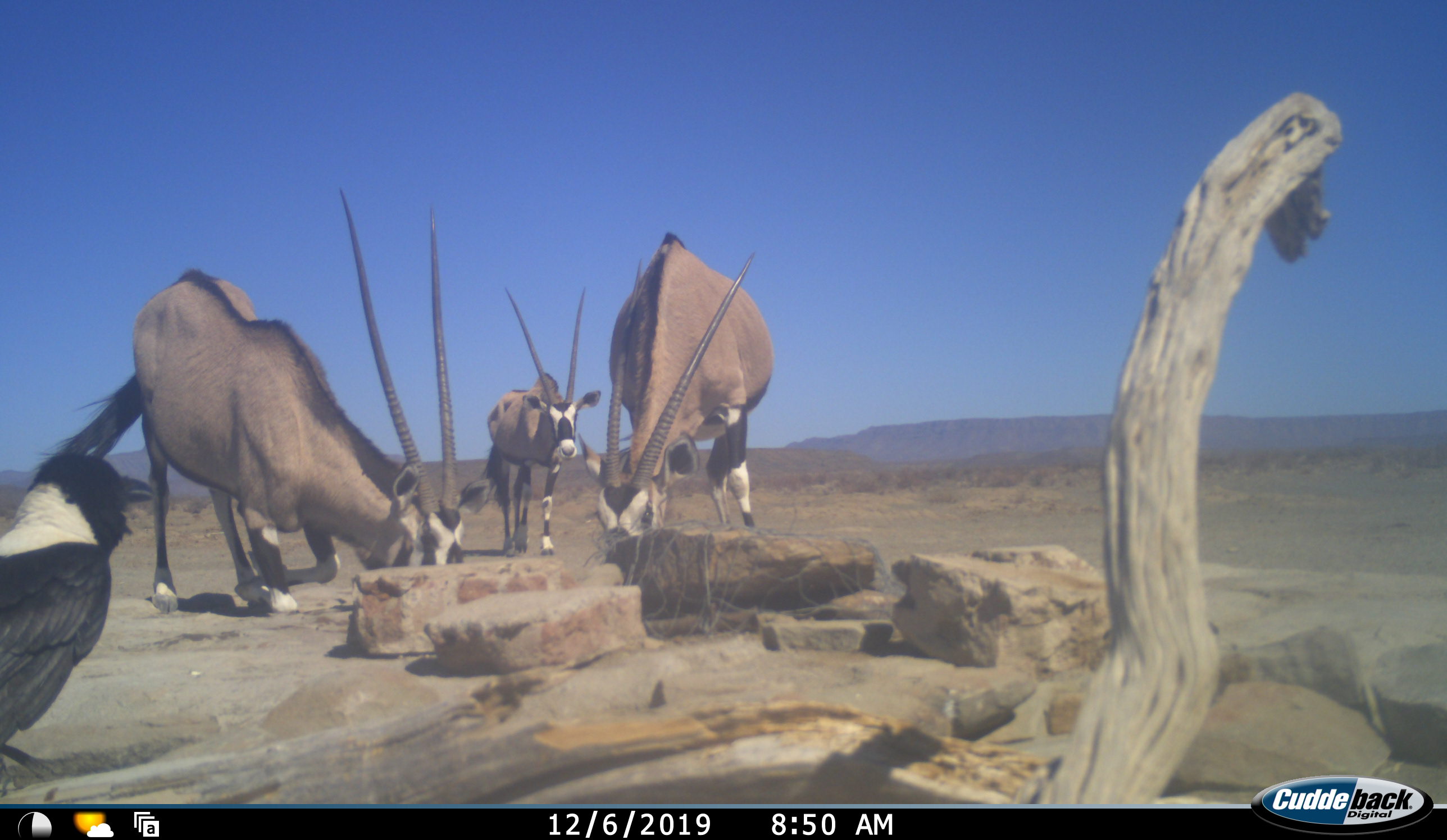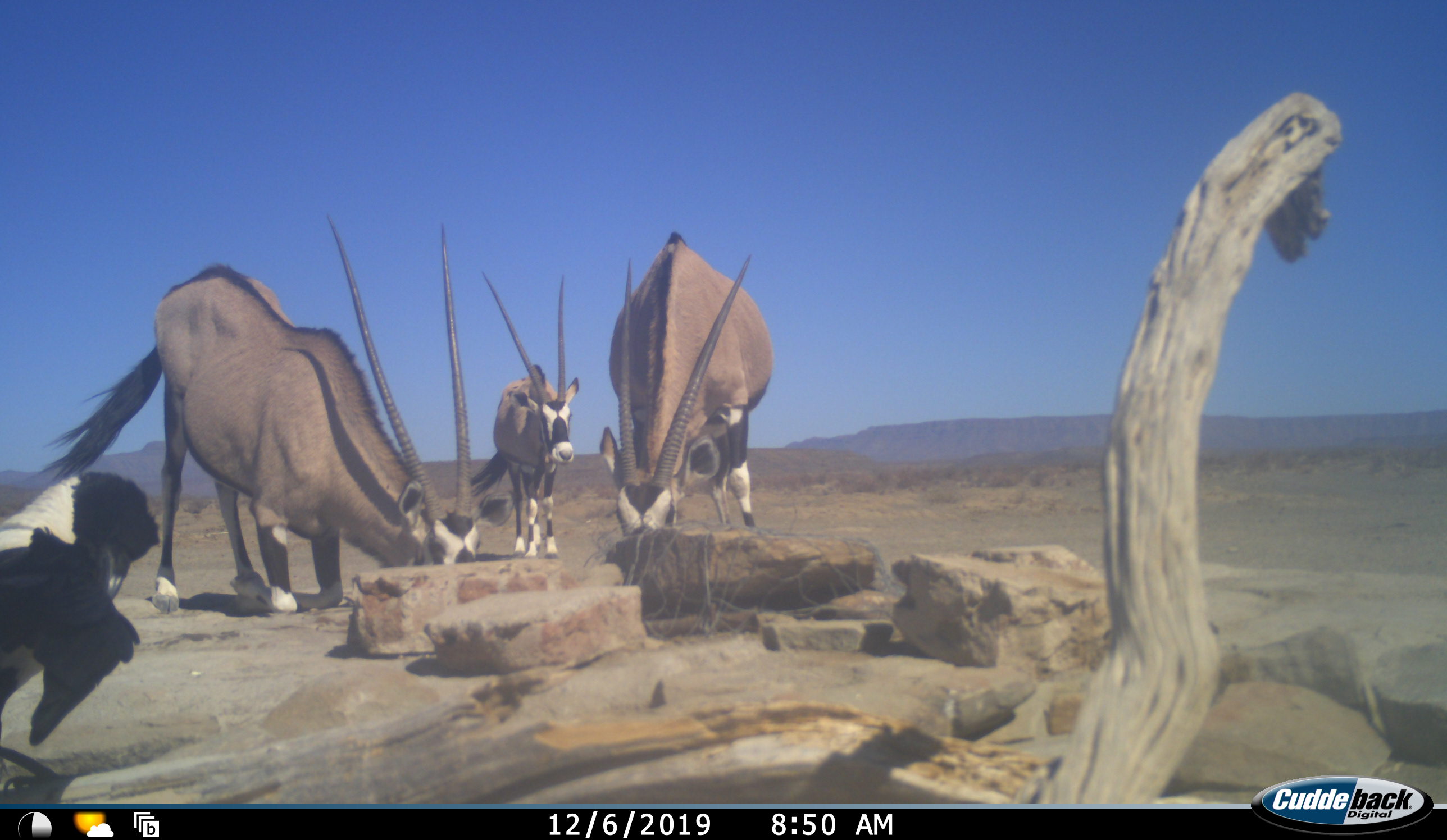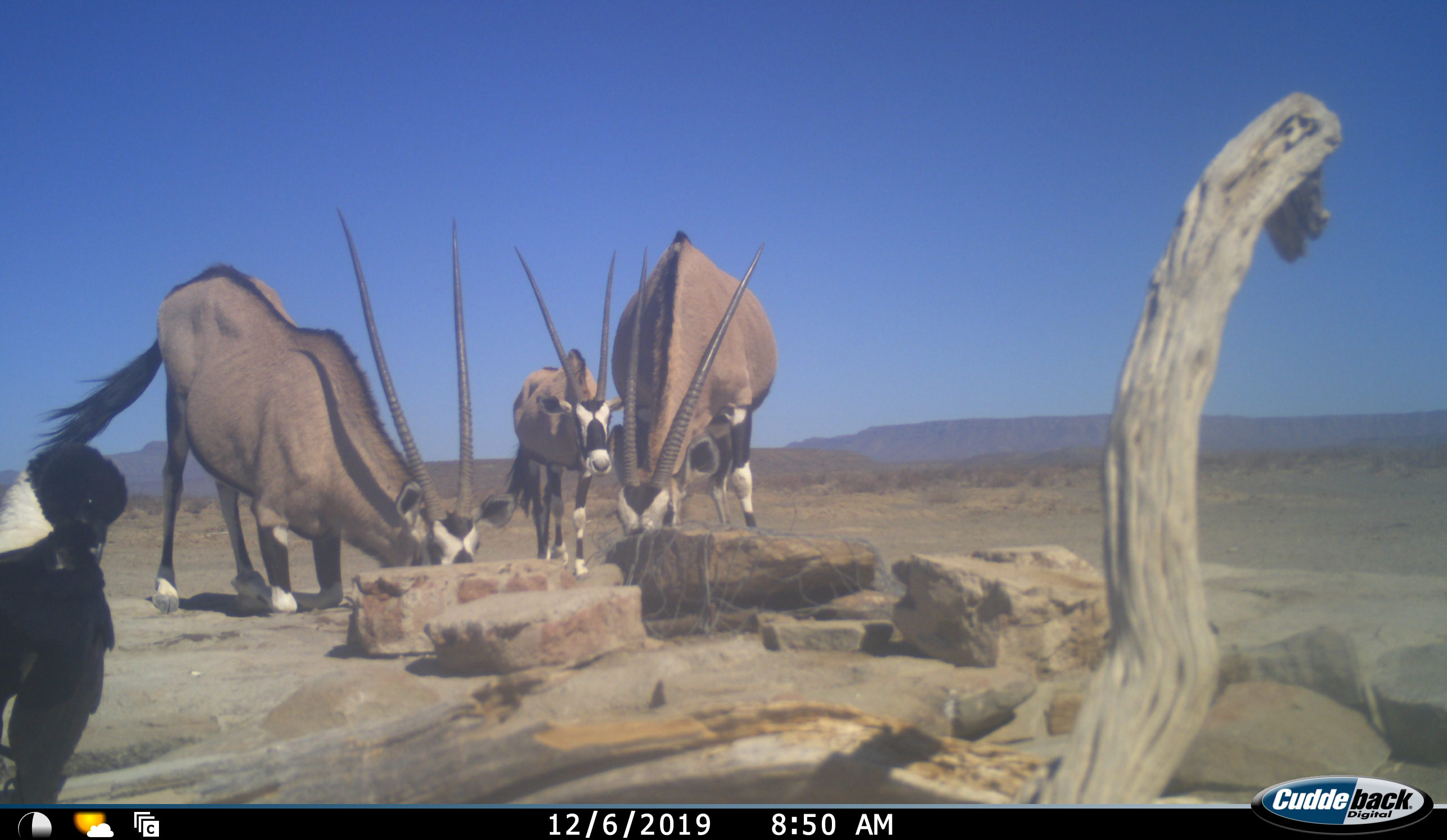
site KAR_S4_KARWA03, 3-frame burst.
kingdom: Animalia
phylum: Chordata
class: Aves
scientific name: Aves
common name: bird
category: birdother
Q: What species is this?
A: Birdother (bird) (Aves).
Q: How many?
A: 1.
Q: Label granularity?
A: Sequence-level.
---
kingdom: Animalia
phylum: Chordata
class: Mammalia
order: Artiodactyla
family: Bovidae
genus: Oryx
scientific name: Oryx gazella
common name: gemsbok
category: oryx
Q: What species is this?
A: Oryx (gemsbok) (Oryx gazella).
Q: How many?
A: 3.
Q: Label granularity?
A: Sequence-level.